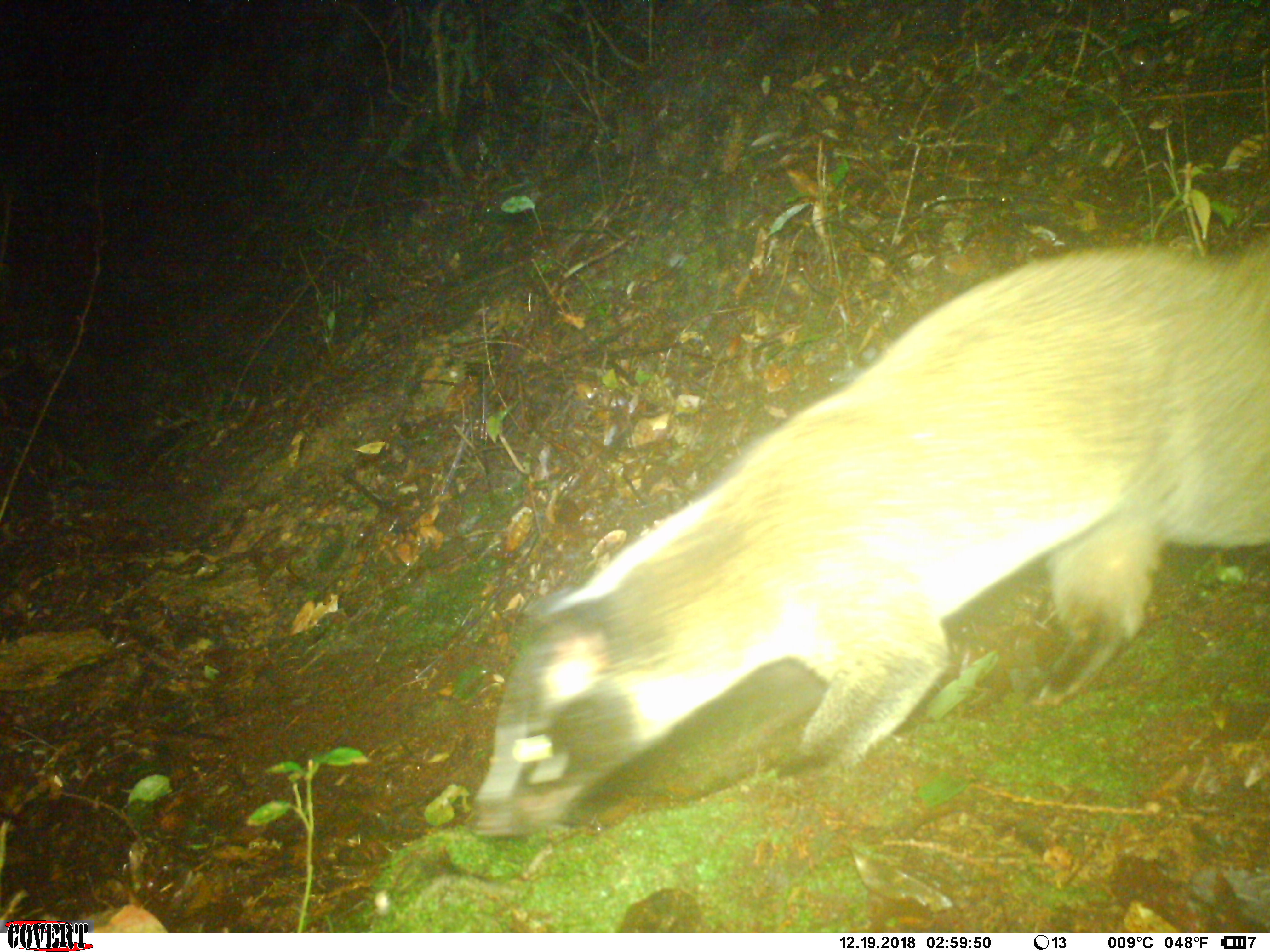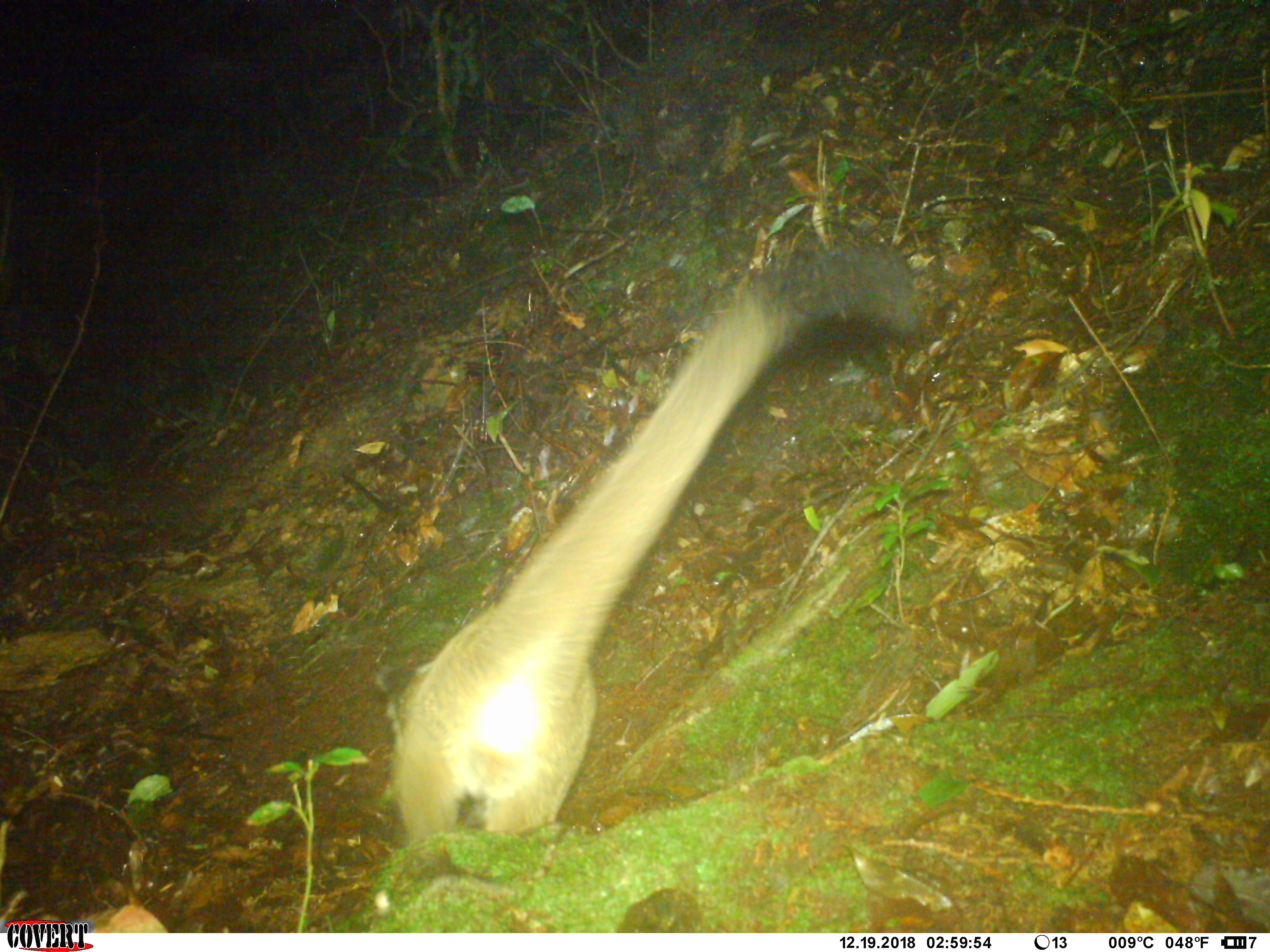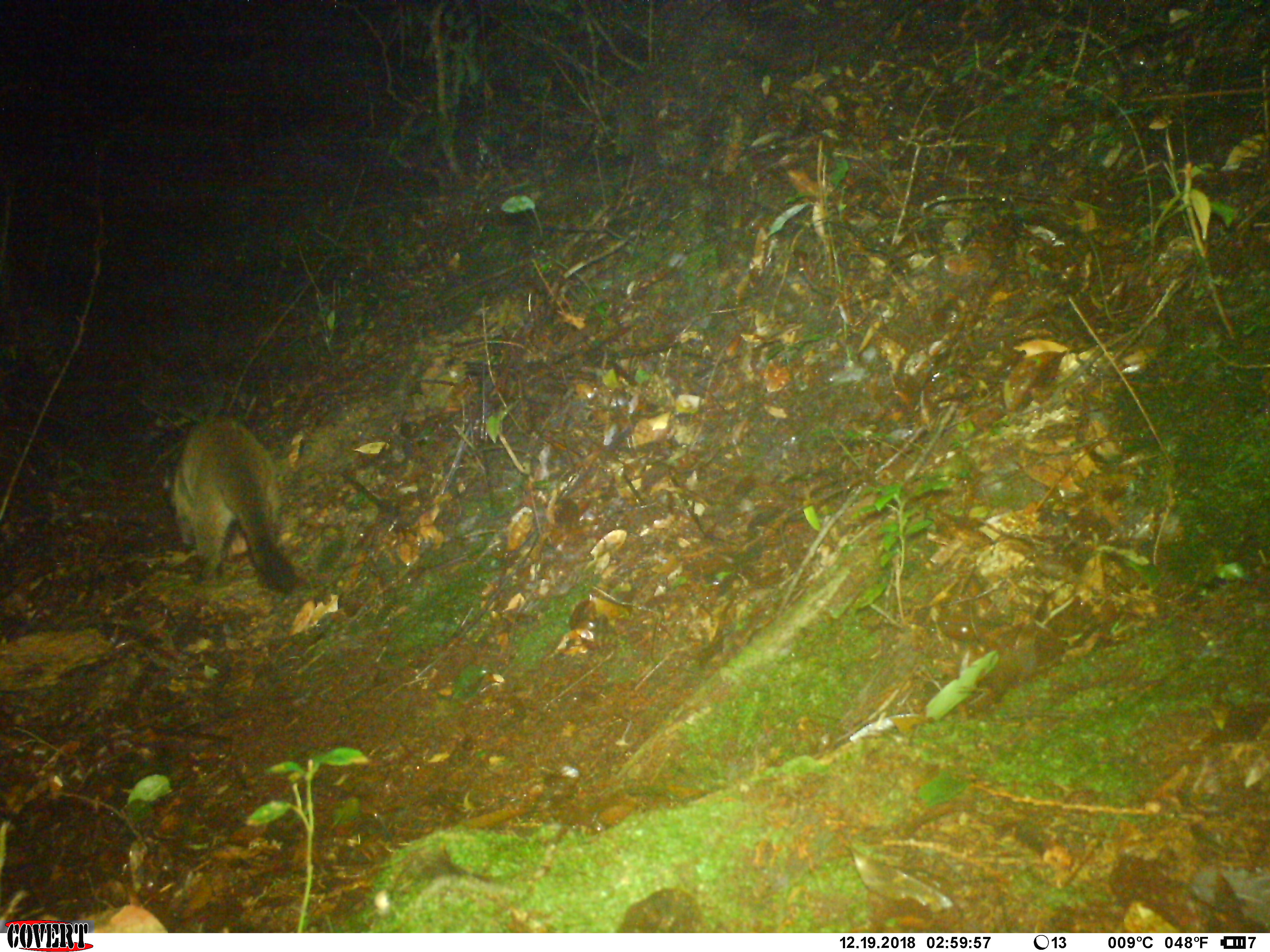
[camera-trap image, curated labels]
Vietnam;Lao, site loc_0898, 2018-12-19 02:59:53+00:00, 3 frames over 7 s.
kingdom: Animalia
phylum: Chordata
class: Mammalia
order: Carnivora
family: Viverridae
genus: Paguma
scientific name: Paguma larvata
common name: masked palm civet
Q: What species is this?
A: Masked palm civet (Paguma larvata).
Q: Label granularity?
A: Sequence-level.